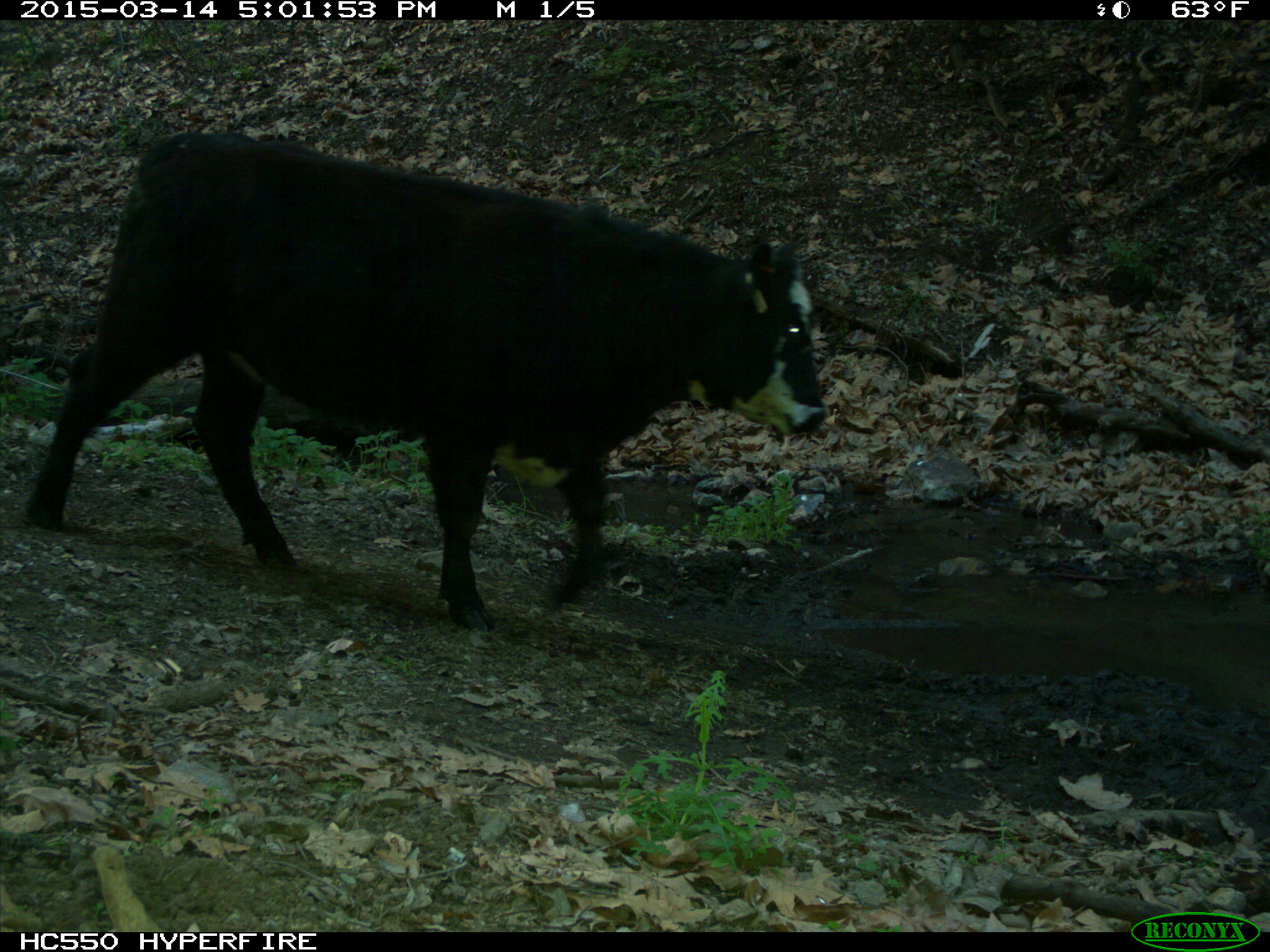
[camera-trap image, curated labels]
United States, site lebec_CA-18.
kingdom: Animalia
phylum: Chordata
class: Mammalia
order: Artiodactyla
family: Bovidae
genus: Bos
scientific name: Bos taurus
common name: domestic cow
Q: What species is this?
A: Bos taurus (domestic cow).